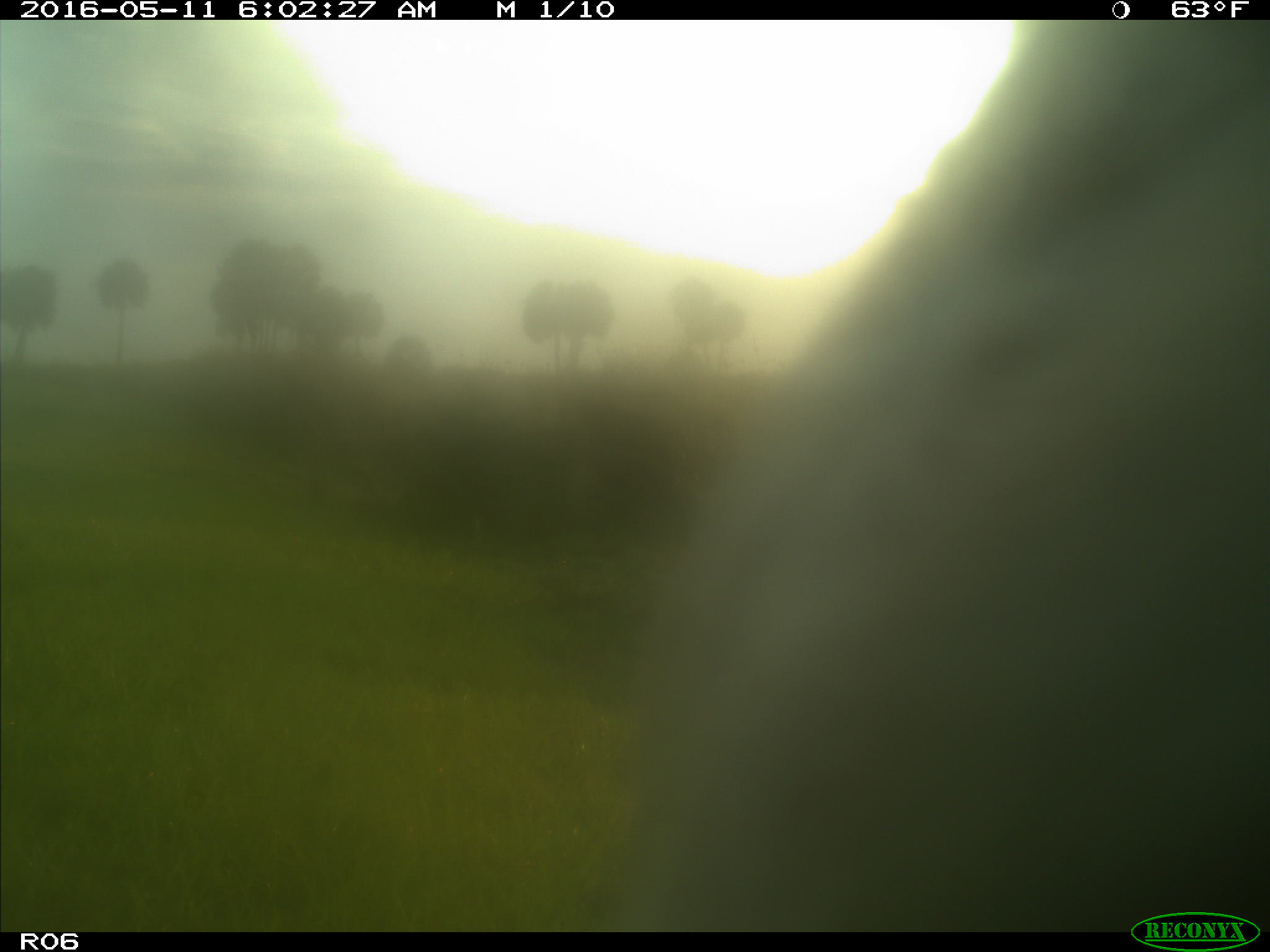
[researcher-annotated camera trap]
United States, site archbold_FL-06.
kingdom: Animalia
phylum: Chordata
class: Mammalia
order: Artiodactyla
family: Bovidae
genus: Bos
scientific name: Bos taurus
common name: domestic cow